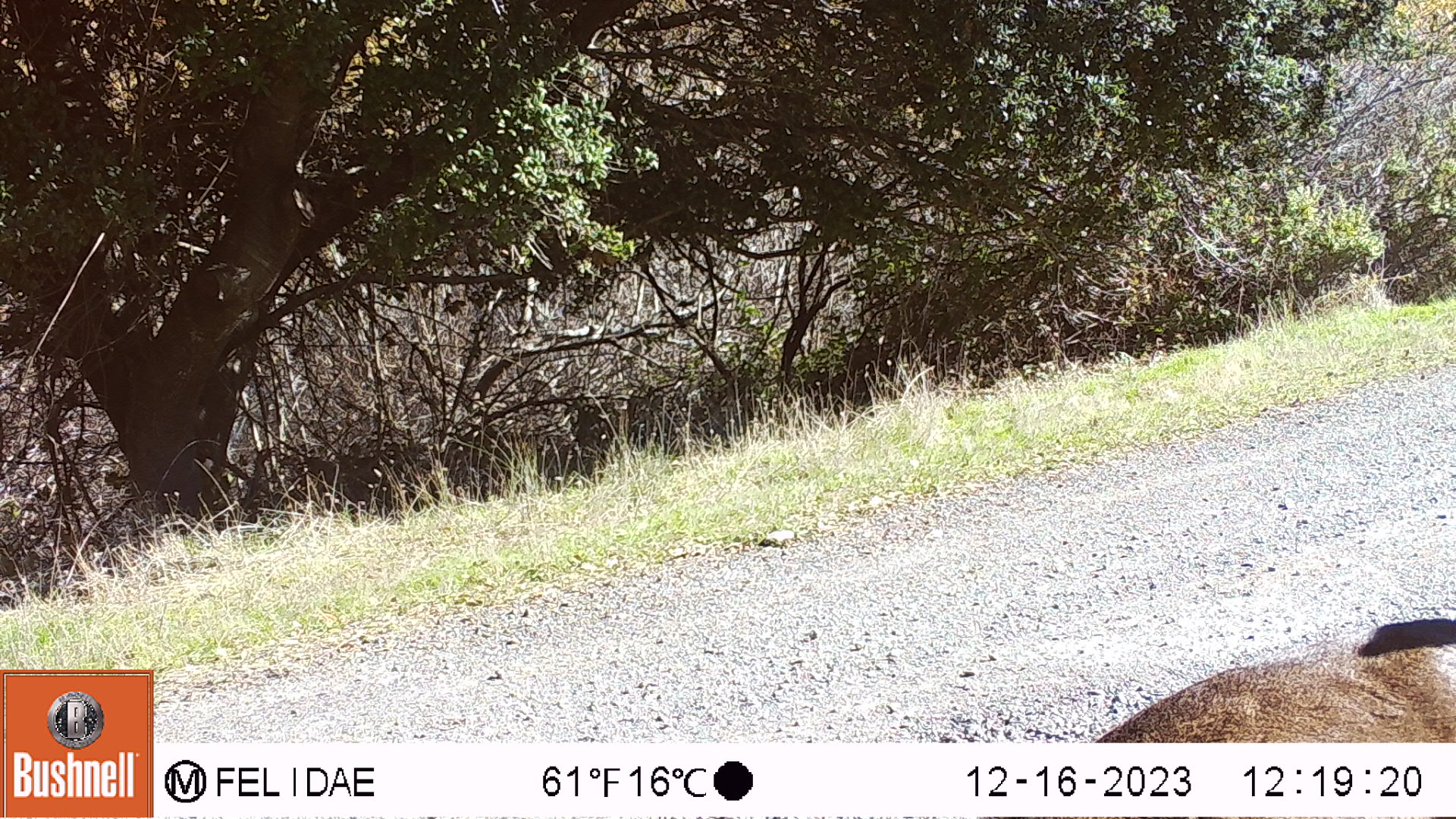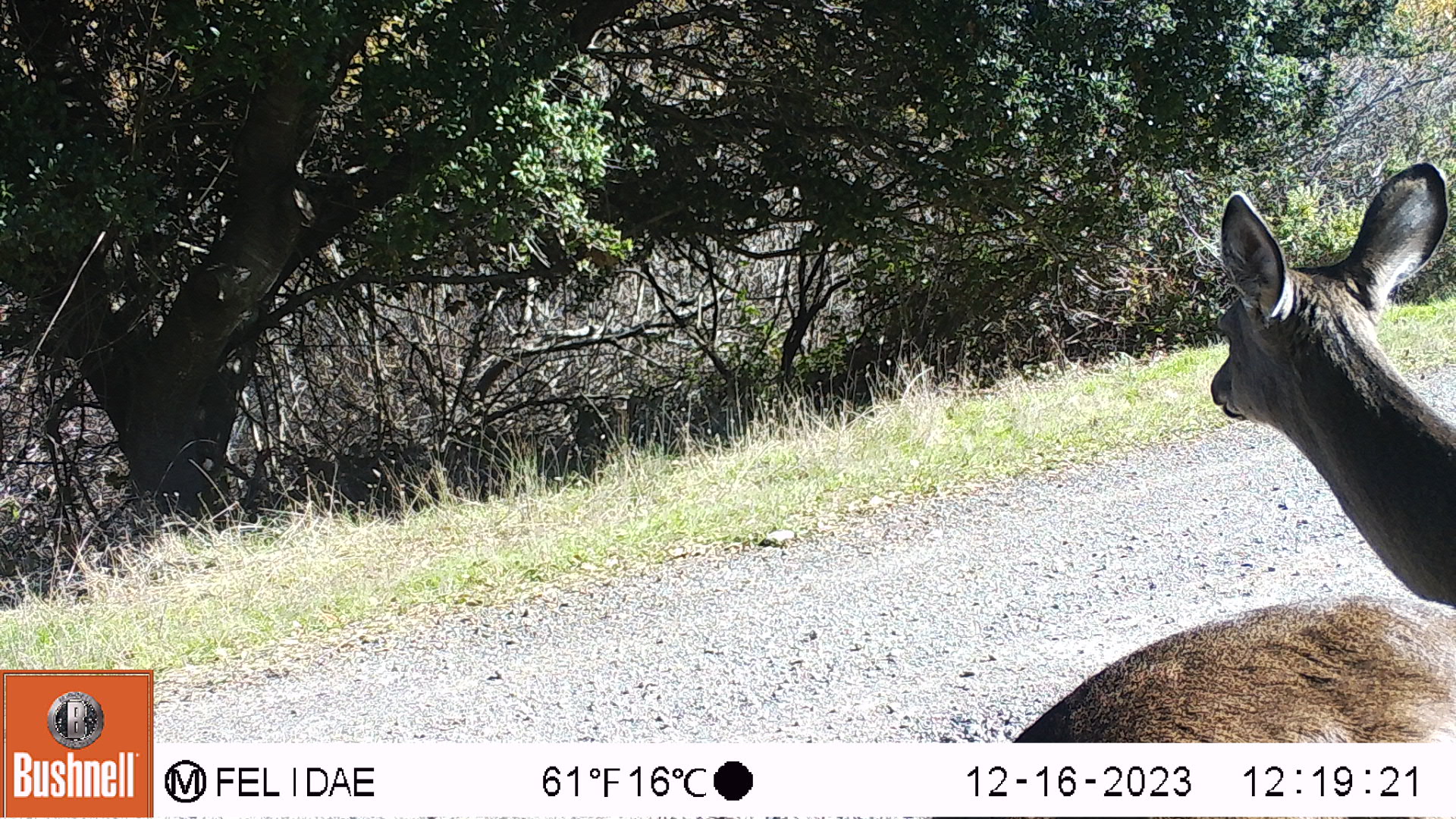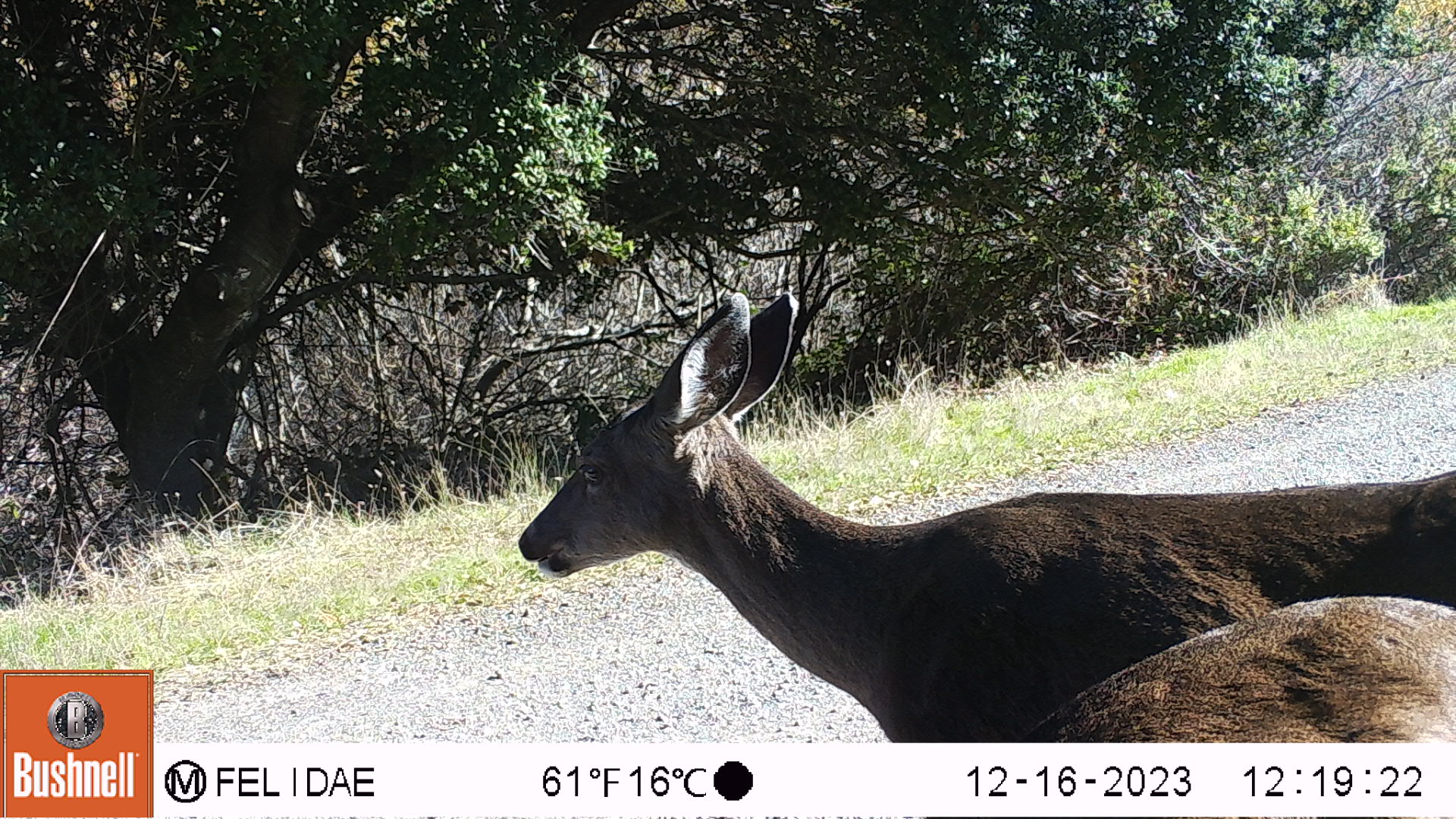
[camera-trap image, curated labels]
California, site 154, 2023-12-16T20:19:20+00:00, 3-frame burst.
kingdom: Animalia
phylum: Chordata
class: Mammalia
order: Artiodactyla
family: Cervidae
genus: Odocoileus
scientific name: Odocoileus hemionus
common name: mule deer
Mule deer (Odocoileus hemionus).